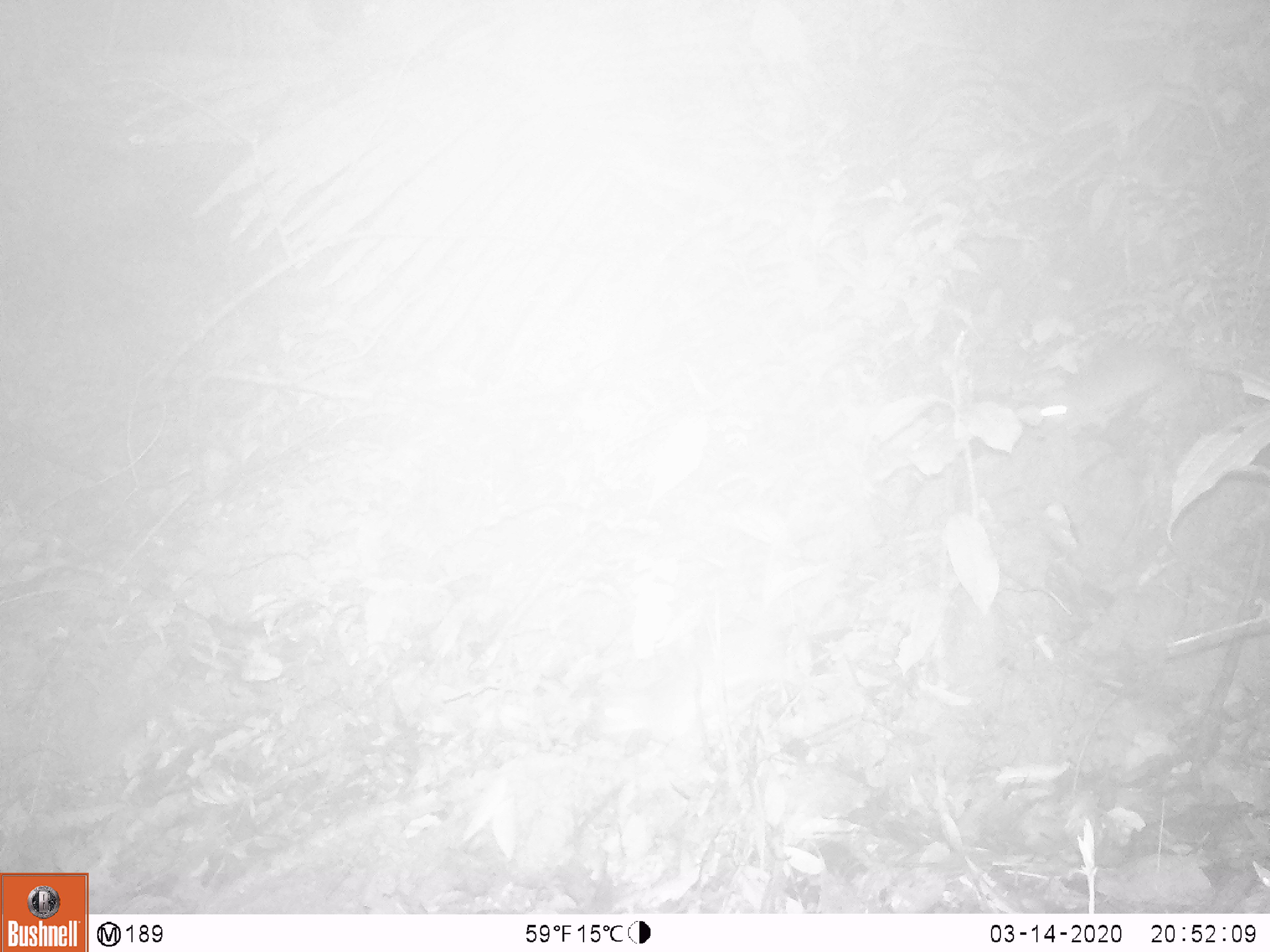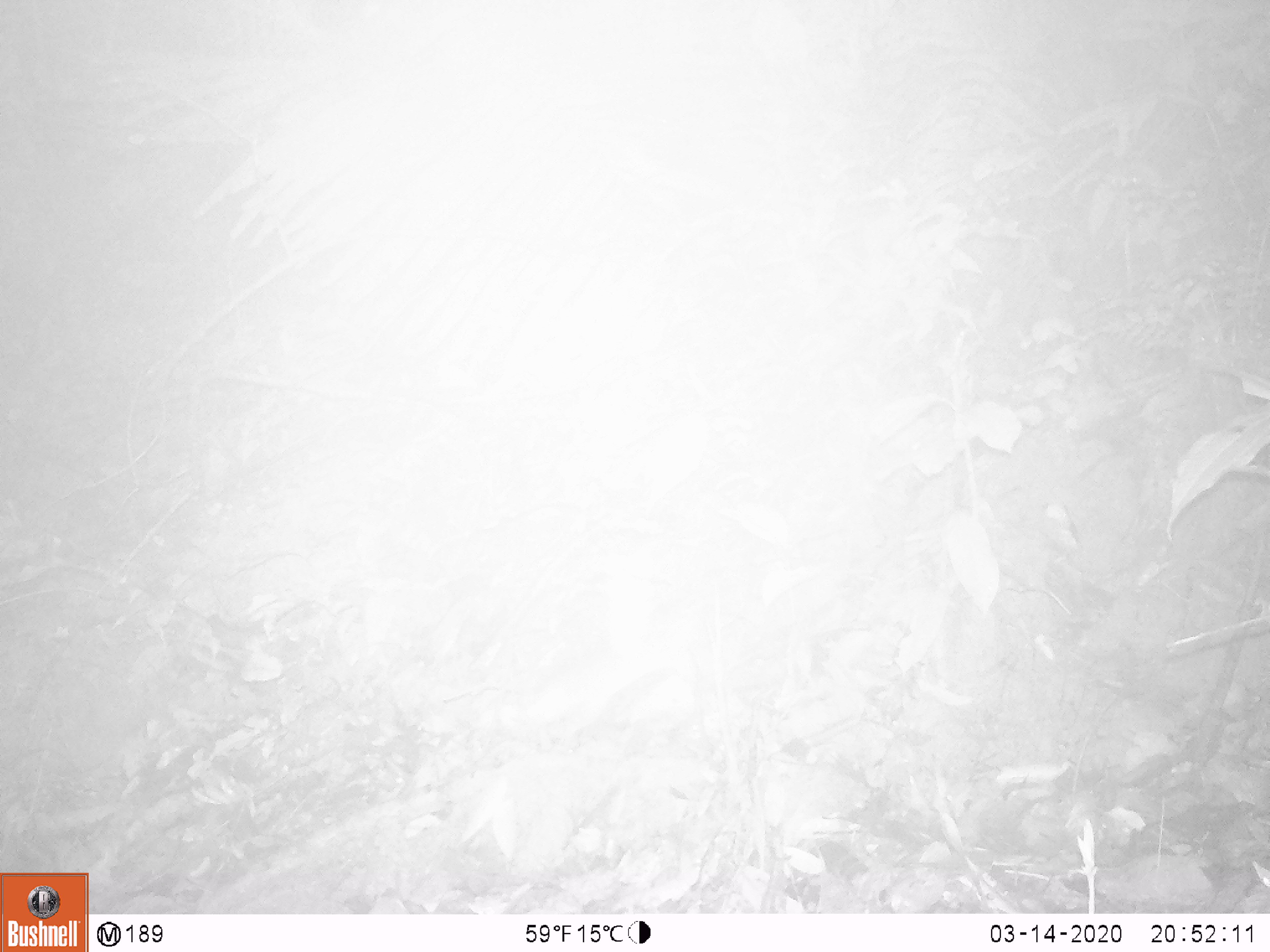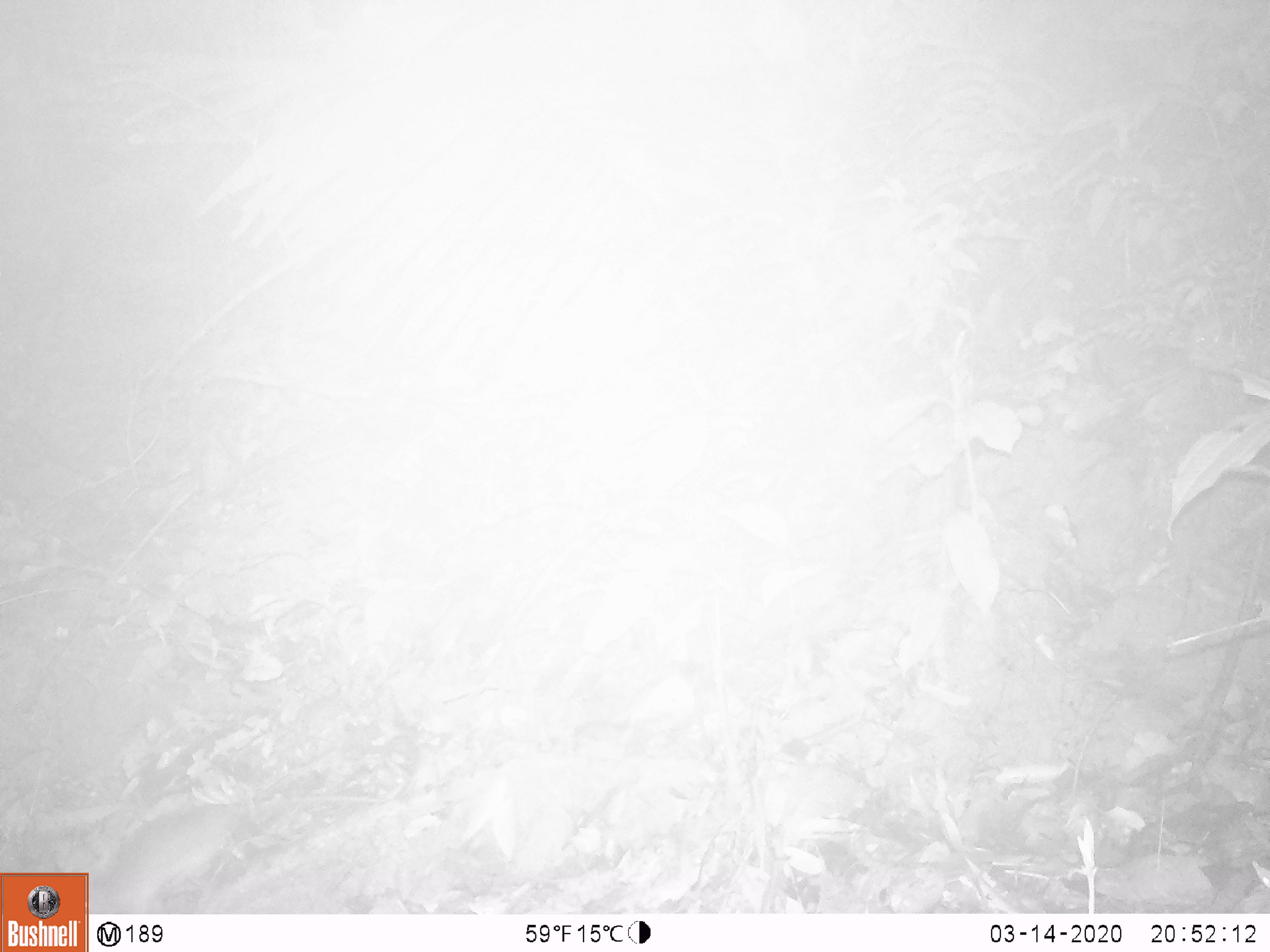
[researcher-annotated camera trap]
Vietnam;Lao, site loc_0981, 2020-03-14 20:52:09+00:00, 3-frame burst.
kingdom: Animalia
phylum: Chordata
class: Mammalia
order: Rodentia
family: Muridae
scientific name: Muridae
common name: old-world mice and rats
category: unidentified murid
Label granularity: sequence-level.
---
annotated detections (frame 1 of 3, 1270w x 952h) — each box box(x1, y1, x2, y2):
unidentified murid: box(599, 571, 841, 763); box(1030, 345, 1268, 430)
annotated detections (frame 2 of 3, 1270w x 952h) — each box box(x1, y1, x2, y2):
unidentified murid: box(526, 598, 697, 734)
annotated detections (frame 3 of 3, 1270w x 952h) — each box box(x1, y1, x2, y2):
unidentified murid: box(90, 794, 375, 914)